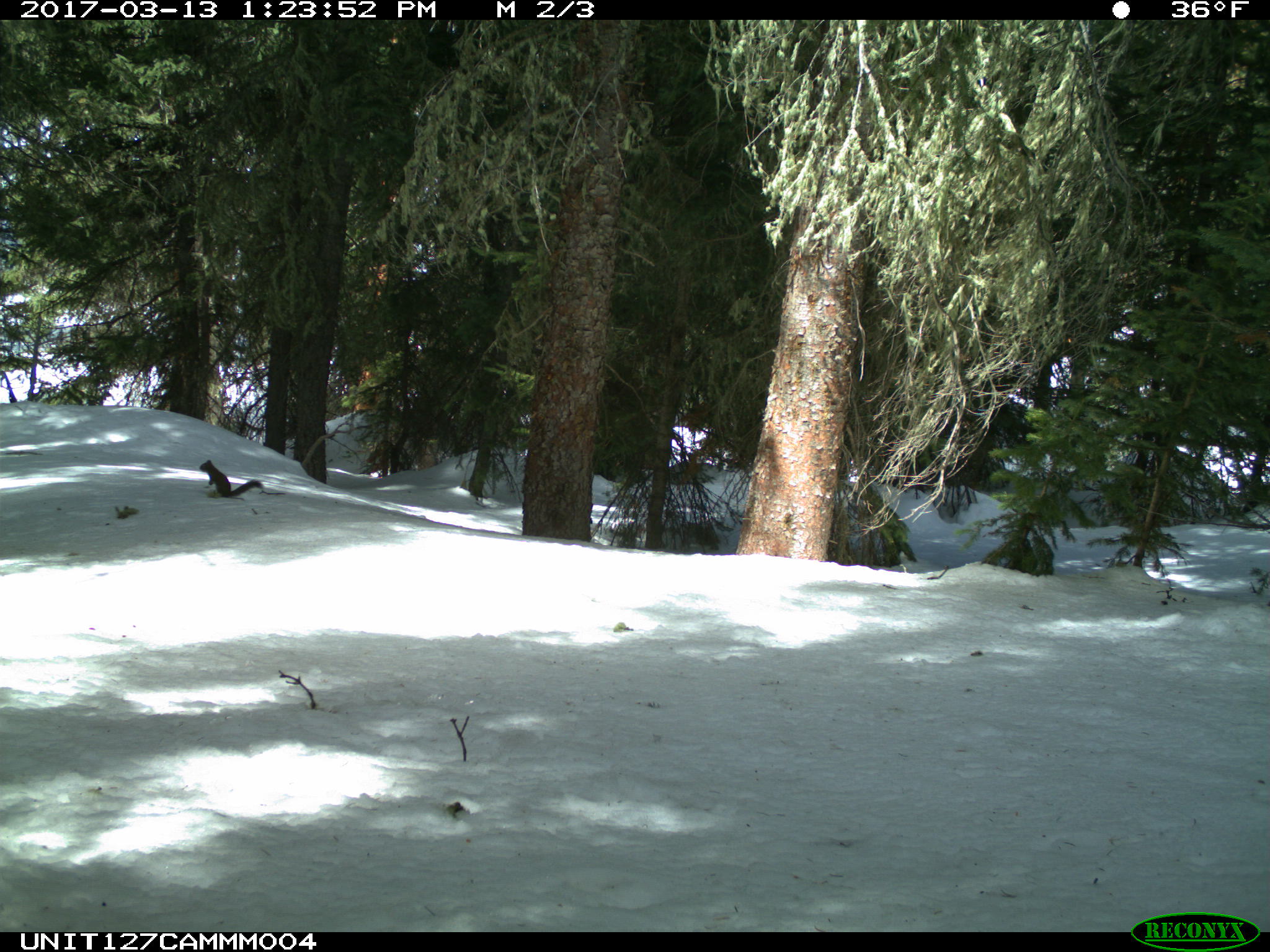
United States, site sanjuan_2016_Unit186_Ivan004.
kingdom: Animalia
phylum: Chordata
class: Mammalia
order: Rodentia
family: Sciuridae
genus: Tamiasciurus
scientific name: Tamiasciurus hudsonicus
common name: american red squirrel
Tamiasciurus hudsonicus (american red squirrel).